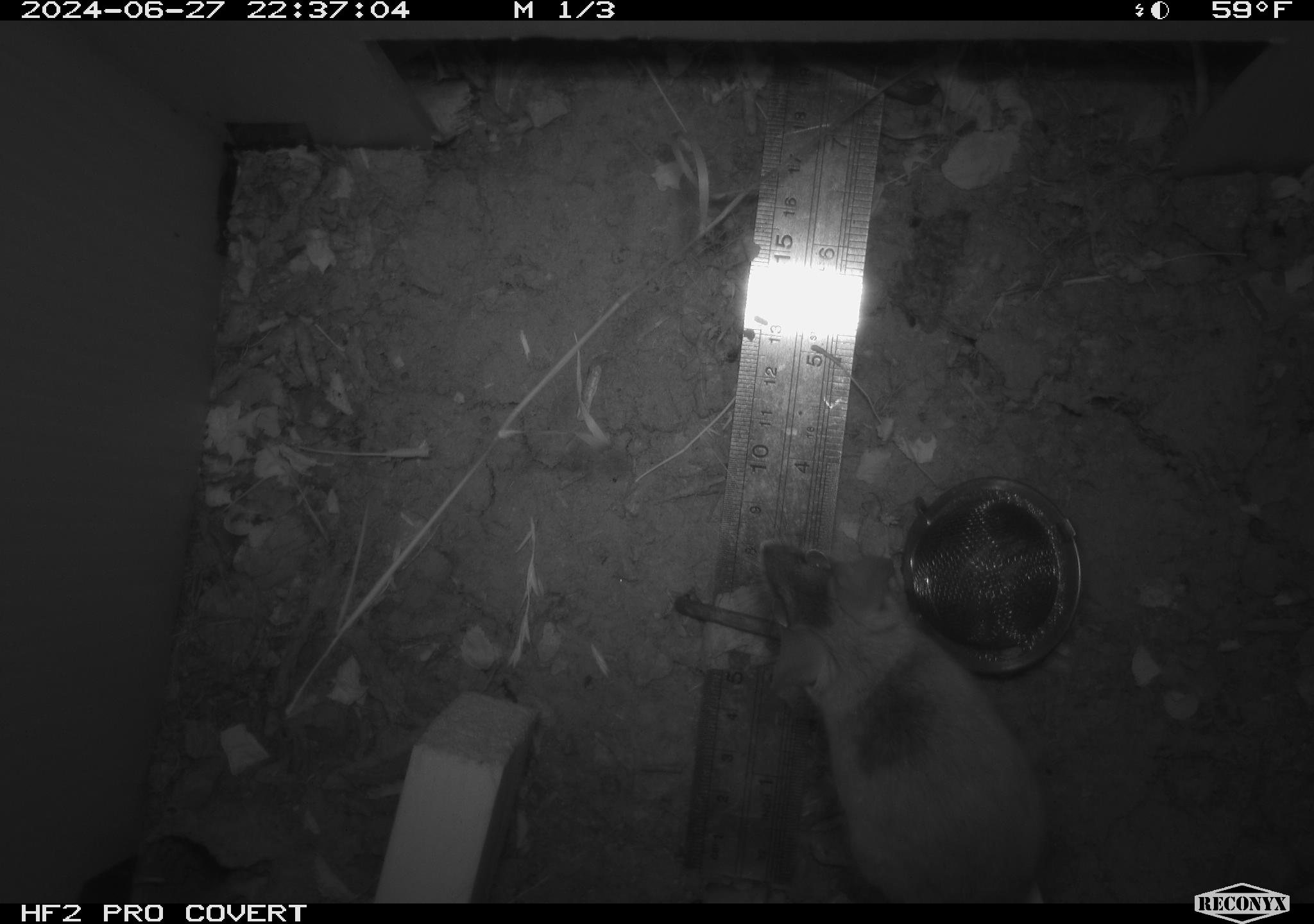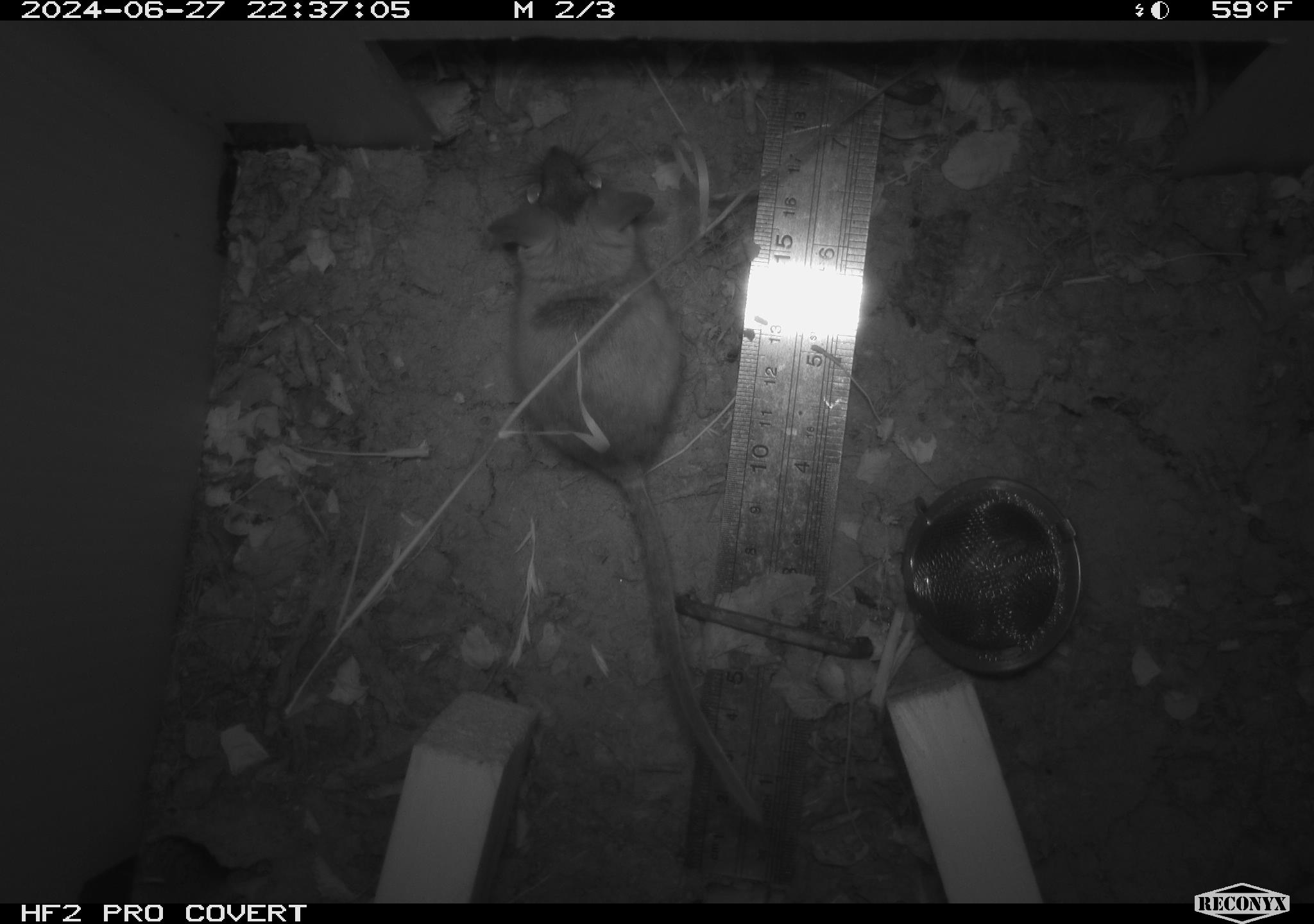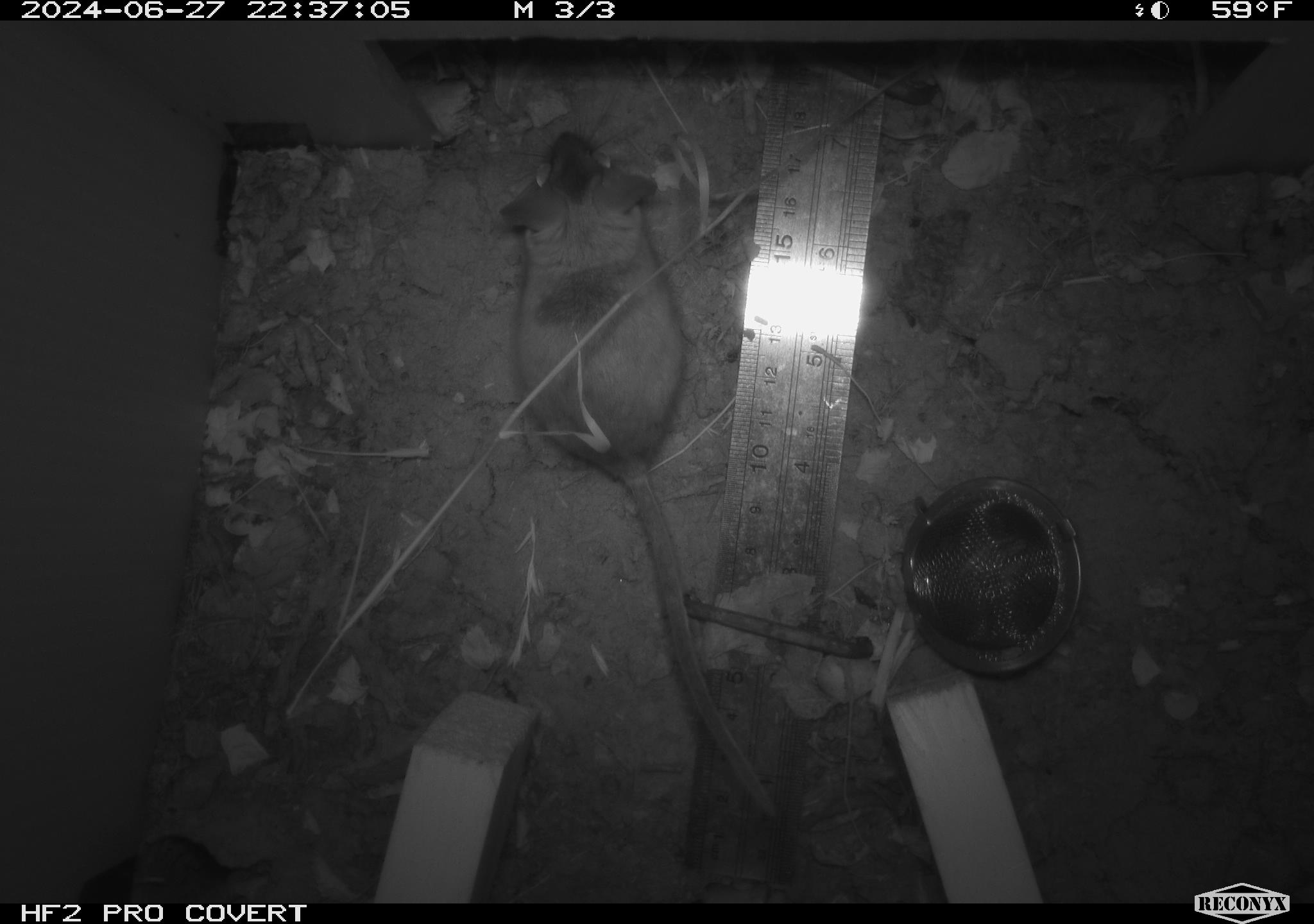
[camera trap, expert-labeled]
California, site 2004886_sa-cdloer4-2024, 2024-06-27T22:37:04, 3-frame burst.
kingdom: Animalia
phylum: Chordata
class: Mammalia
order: Rodentia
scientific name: Rodentia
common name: rodent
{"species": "rodent (Rodentia)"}